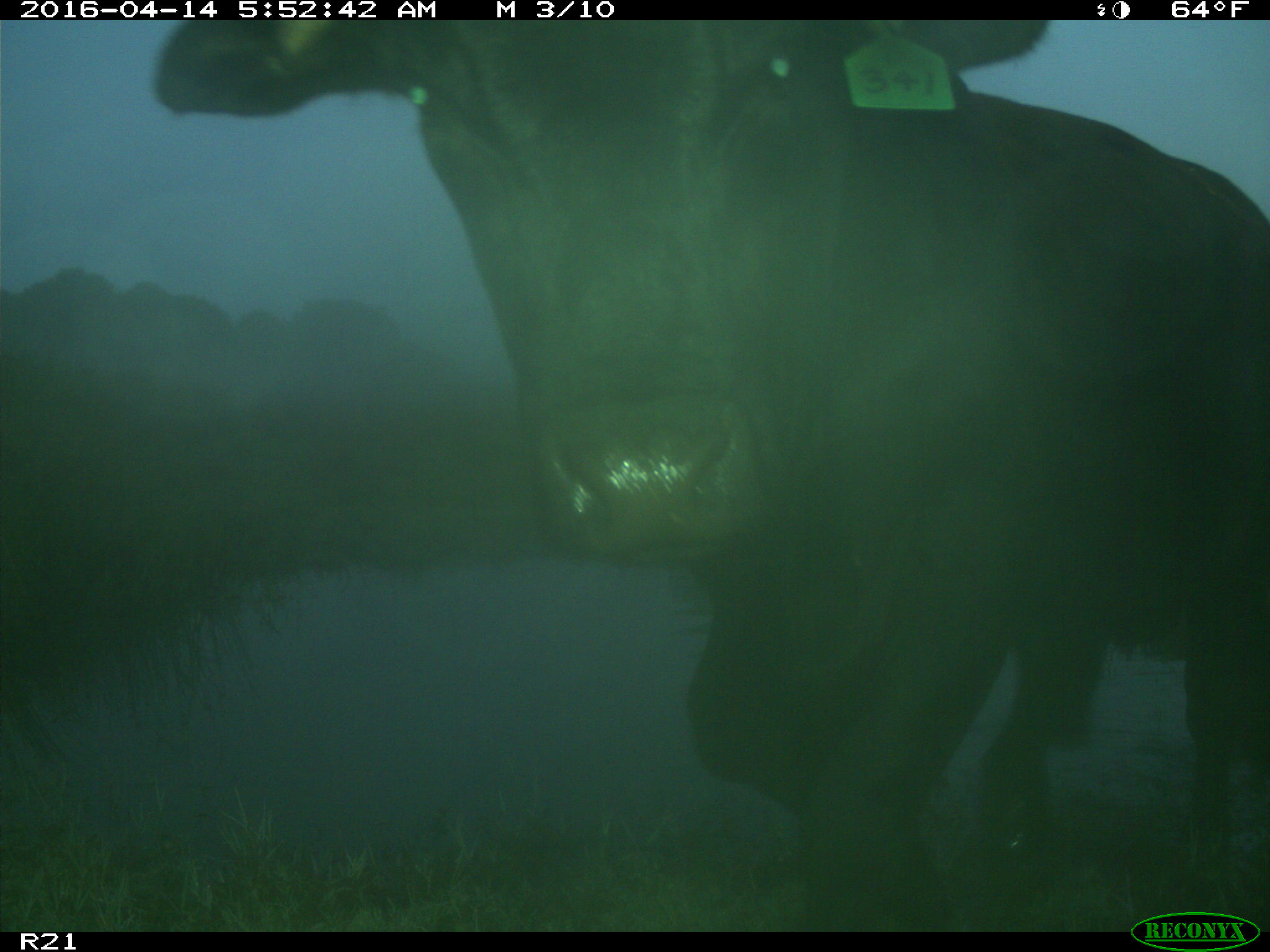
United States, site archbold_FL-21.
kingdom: Animalia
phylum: Chordata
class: Mammalia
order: Artiodactyla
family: Bovidae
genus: Bos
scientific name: Bos taurus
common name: domestic cow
Bos taurus (domestic cow).